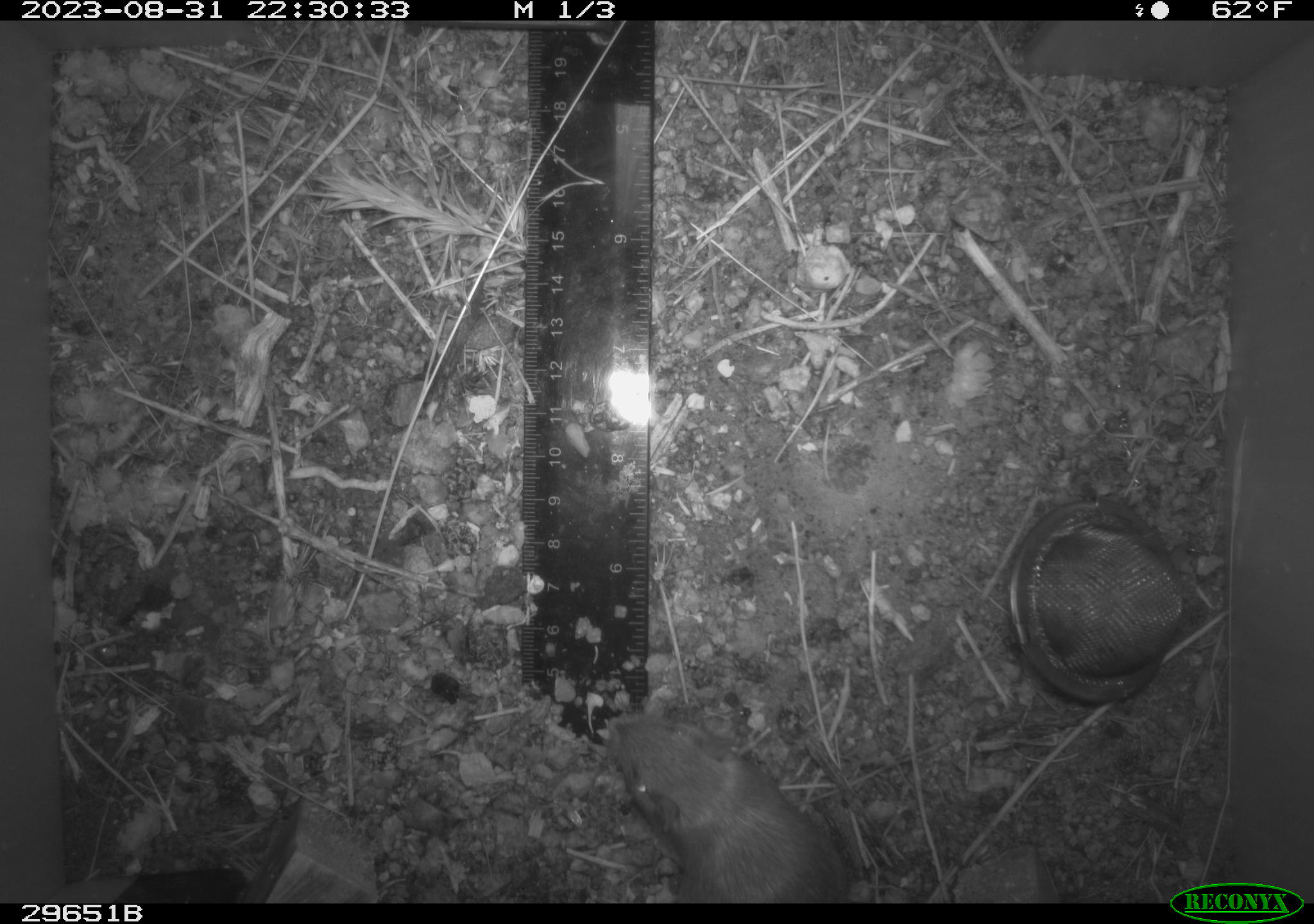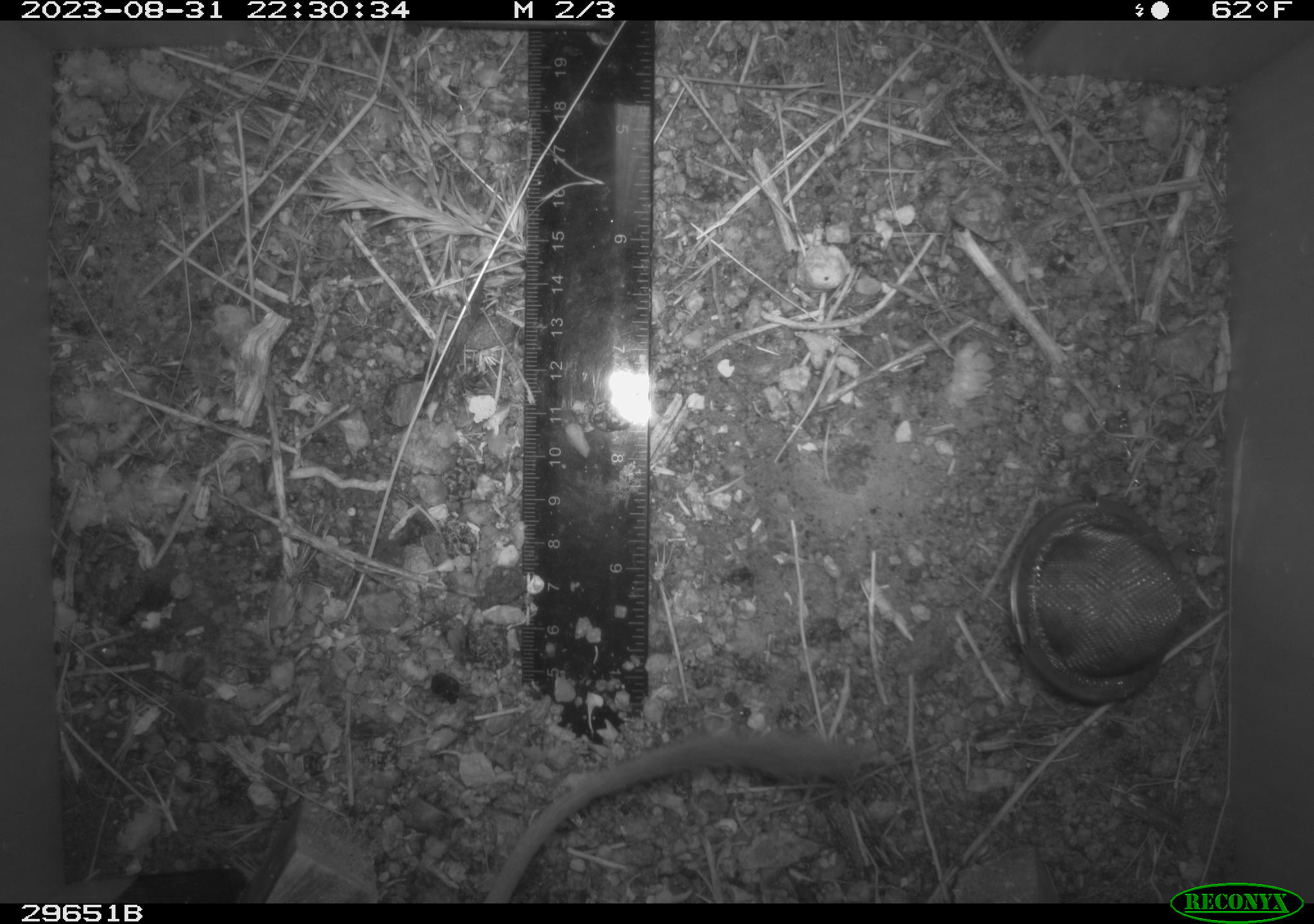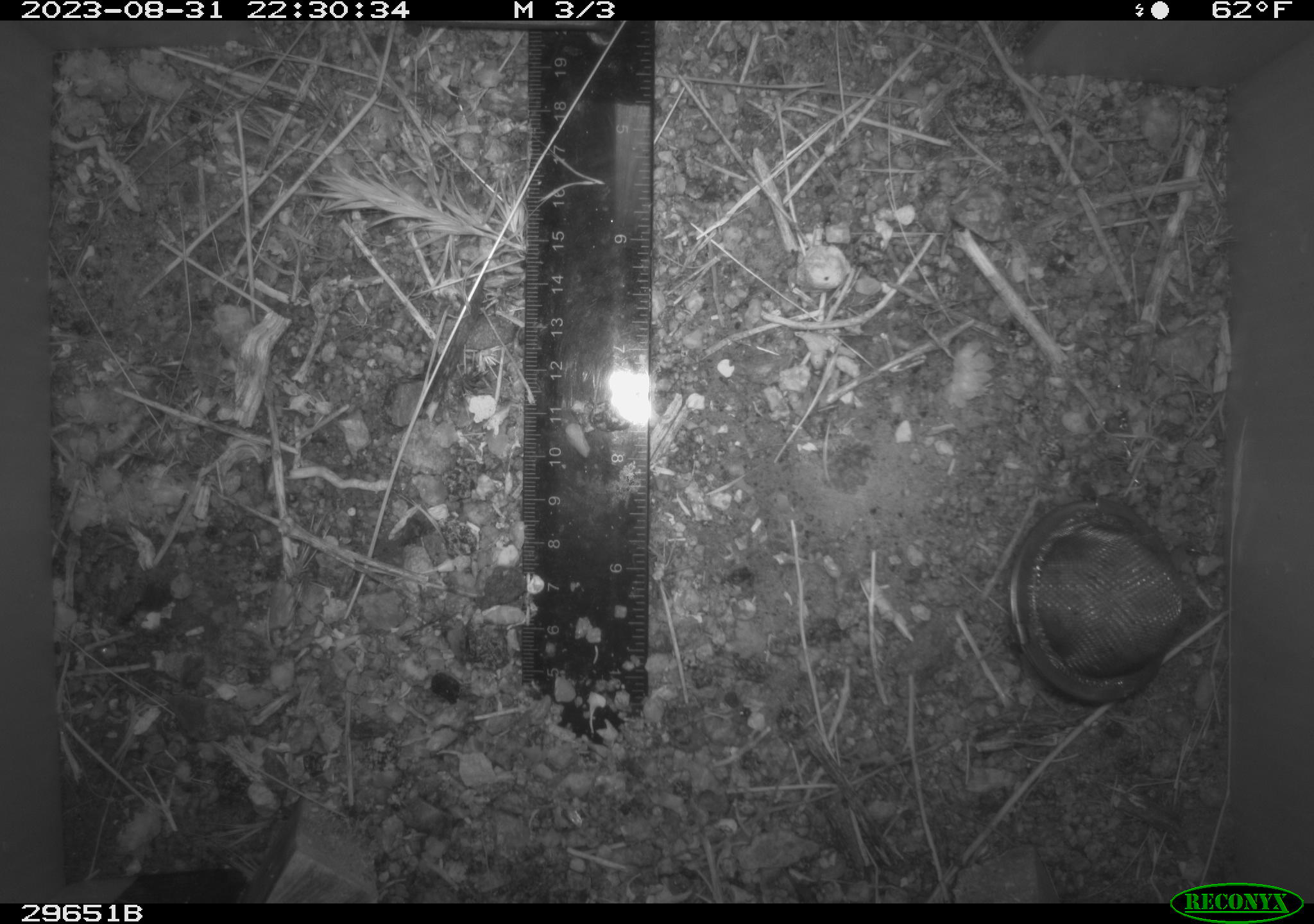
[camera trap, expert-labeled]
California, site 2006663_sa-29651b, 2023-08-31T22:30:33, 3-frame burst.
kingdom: Animalia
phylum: Chordata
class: Mammalia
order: Rodentia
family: Heteromyidae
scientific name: Heteromyidae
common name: kangaroo rats and pocket mice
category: heteromyidae family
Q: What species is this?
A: Heteromyidae family (kangaroo rats and pocket mice) (Heteromyidae).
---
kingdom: Animalia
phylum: Chordata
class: Mammalia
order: Rodentia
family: Cricetidae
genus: Peromyscus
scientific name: Peromyscus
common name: deer mice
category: peromyscus species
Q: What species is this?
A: Peromyscus species (deer mice) (Peromyscus).